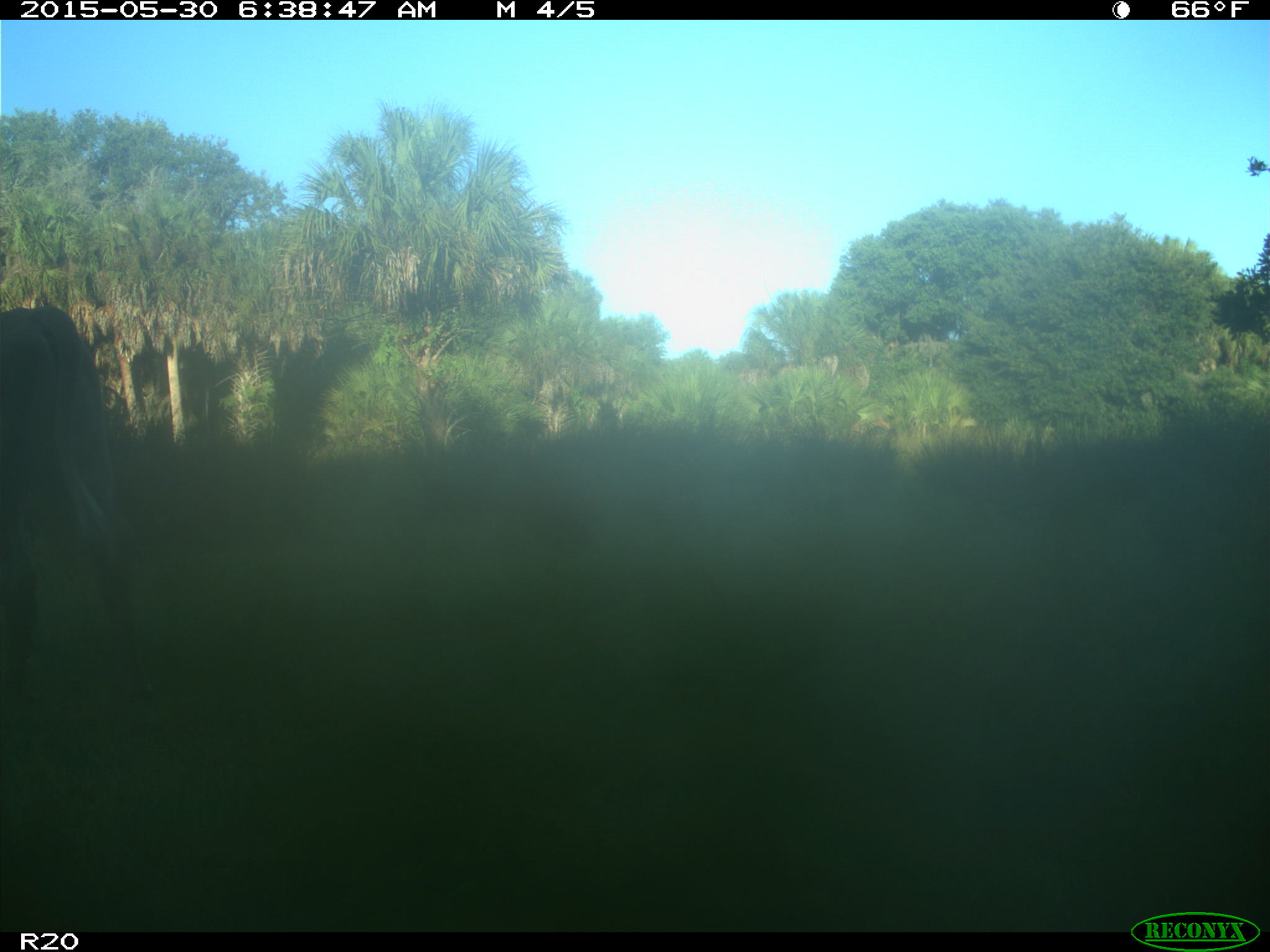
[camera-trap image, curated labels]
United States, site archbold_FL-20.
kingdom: Animalia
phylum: Chordata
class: Mammalia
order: Artiodactyla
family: Bovidae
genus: Bos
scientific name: Bos taurus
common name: domestic cow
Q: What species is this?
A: Bos taurus (domestic cow).